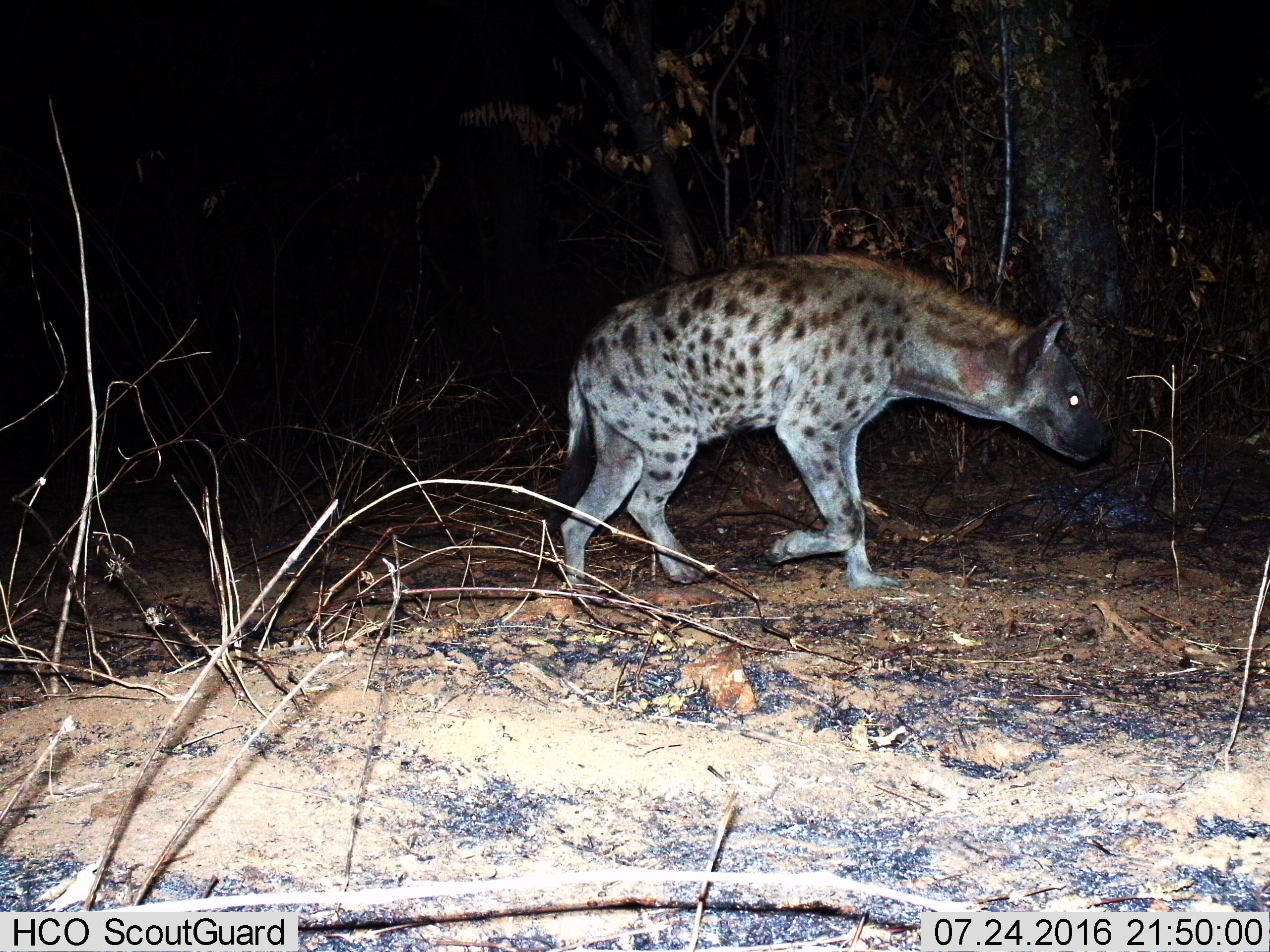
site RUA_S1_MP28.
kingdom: Animalia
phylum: Chordata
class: Mammalia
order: Carnivora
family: Hyaenidae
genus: Crocuta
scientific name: Crocuta crocuta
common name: spotted hyena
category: hyenaspotted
Hyenaspotted (spotted hyena) (Crocuta crocuta), count 1. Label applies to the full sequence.